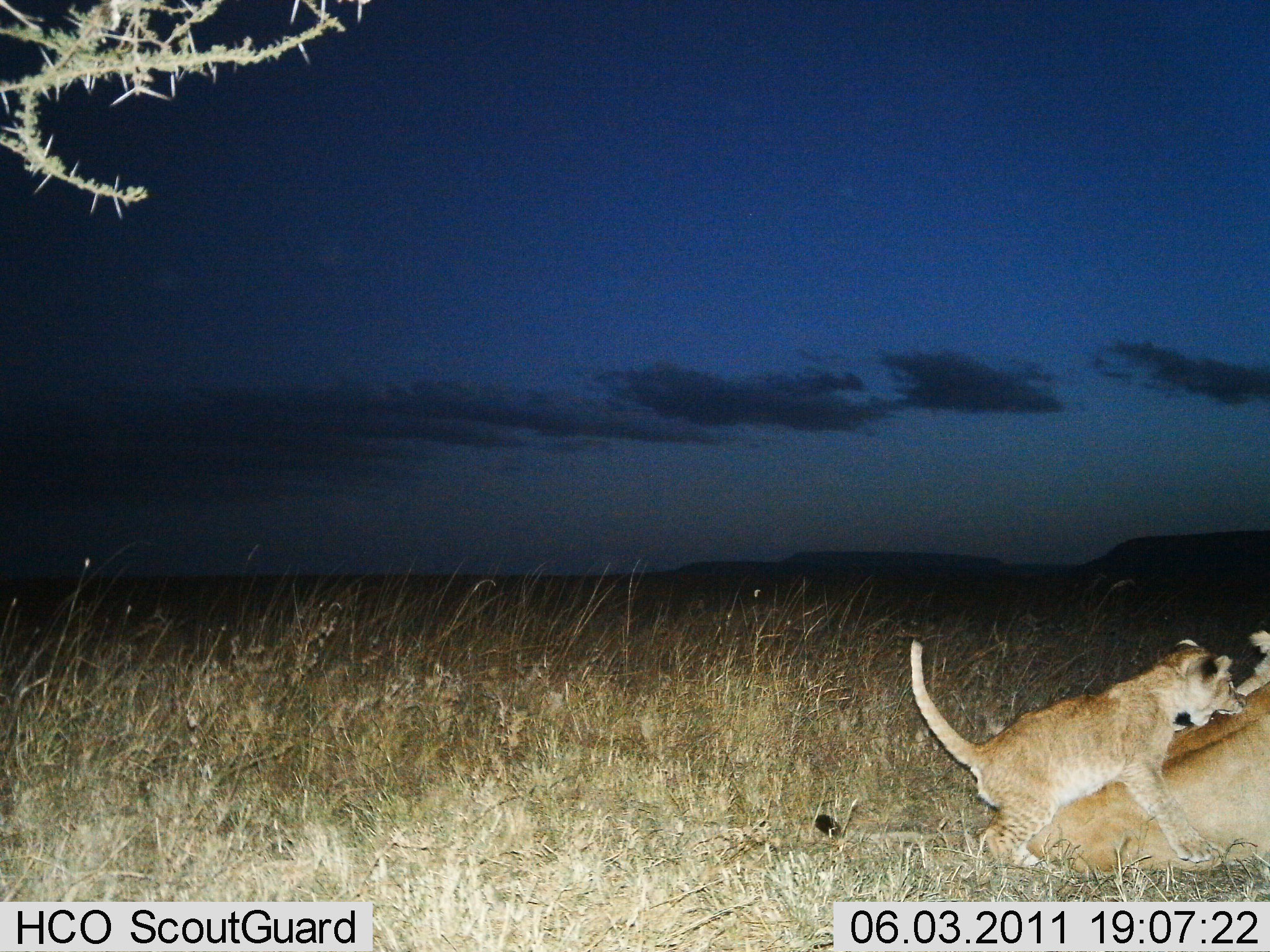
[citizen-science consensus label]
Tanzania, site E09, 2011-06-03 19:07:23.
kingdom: Animalia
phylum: Chordata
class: Mammalia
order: Carnivora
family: Felidae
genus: Panthera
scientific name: Panthera leo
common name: lion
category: lionfemale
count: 2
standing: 0%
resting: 50%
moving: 0%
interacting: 100%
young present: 100%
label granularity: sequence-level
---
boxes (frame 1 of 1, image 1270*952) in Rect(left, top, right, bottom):
animal: Rect(903, 633, 1247, 883); Rect(987, 627, 1268, 889)